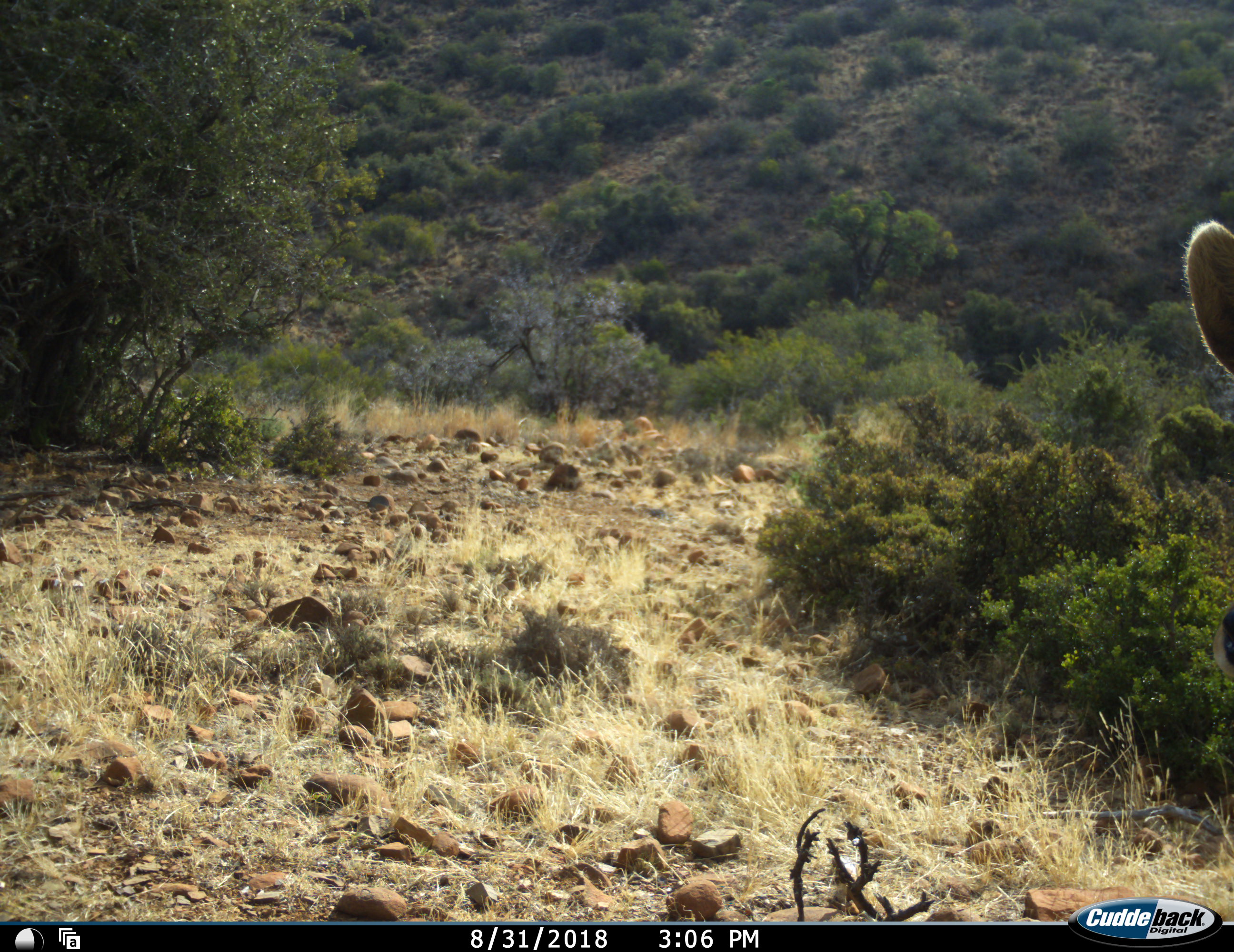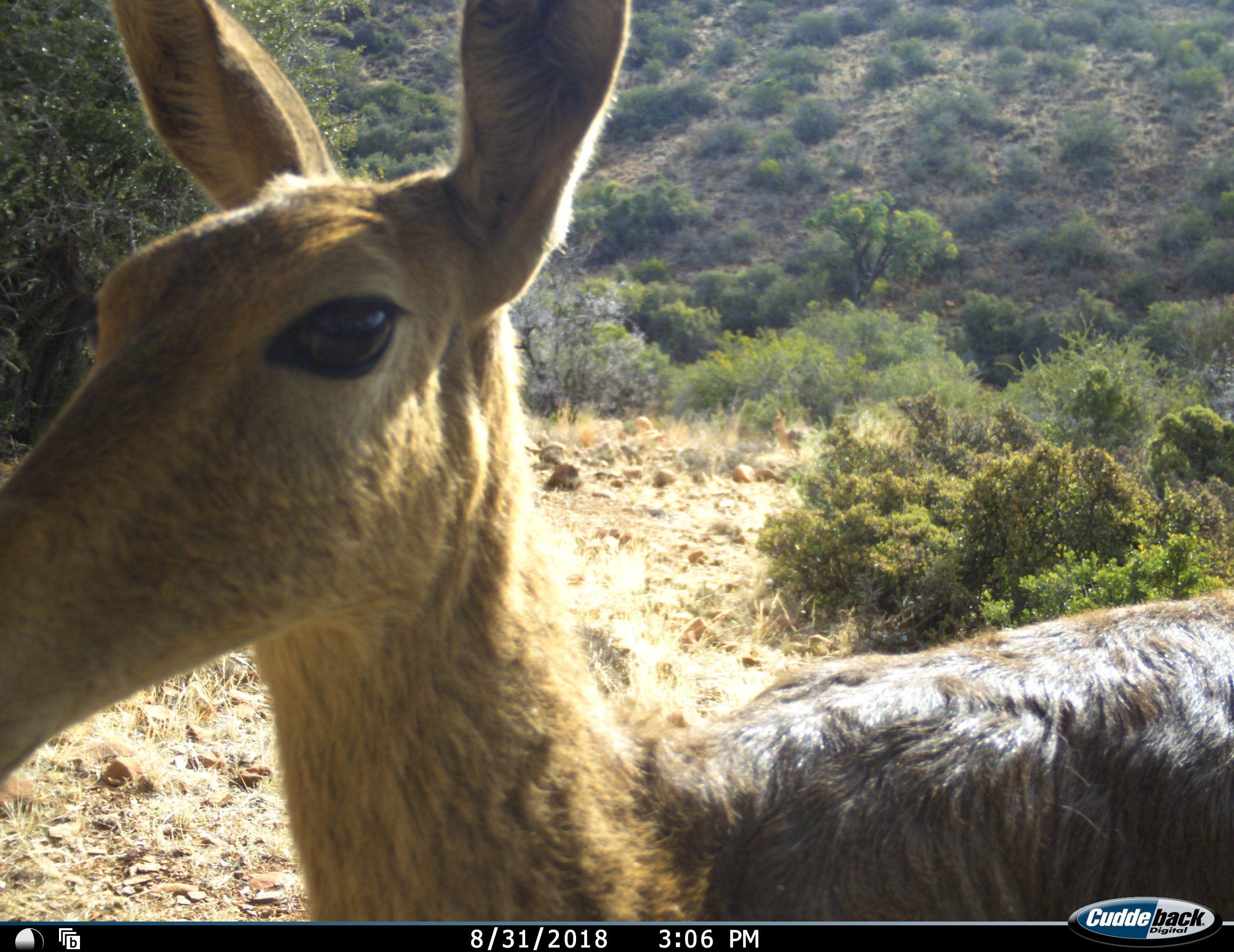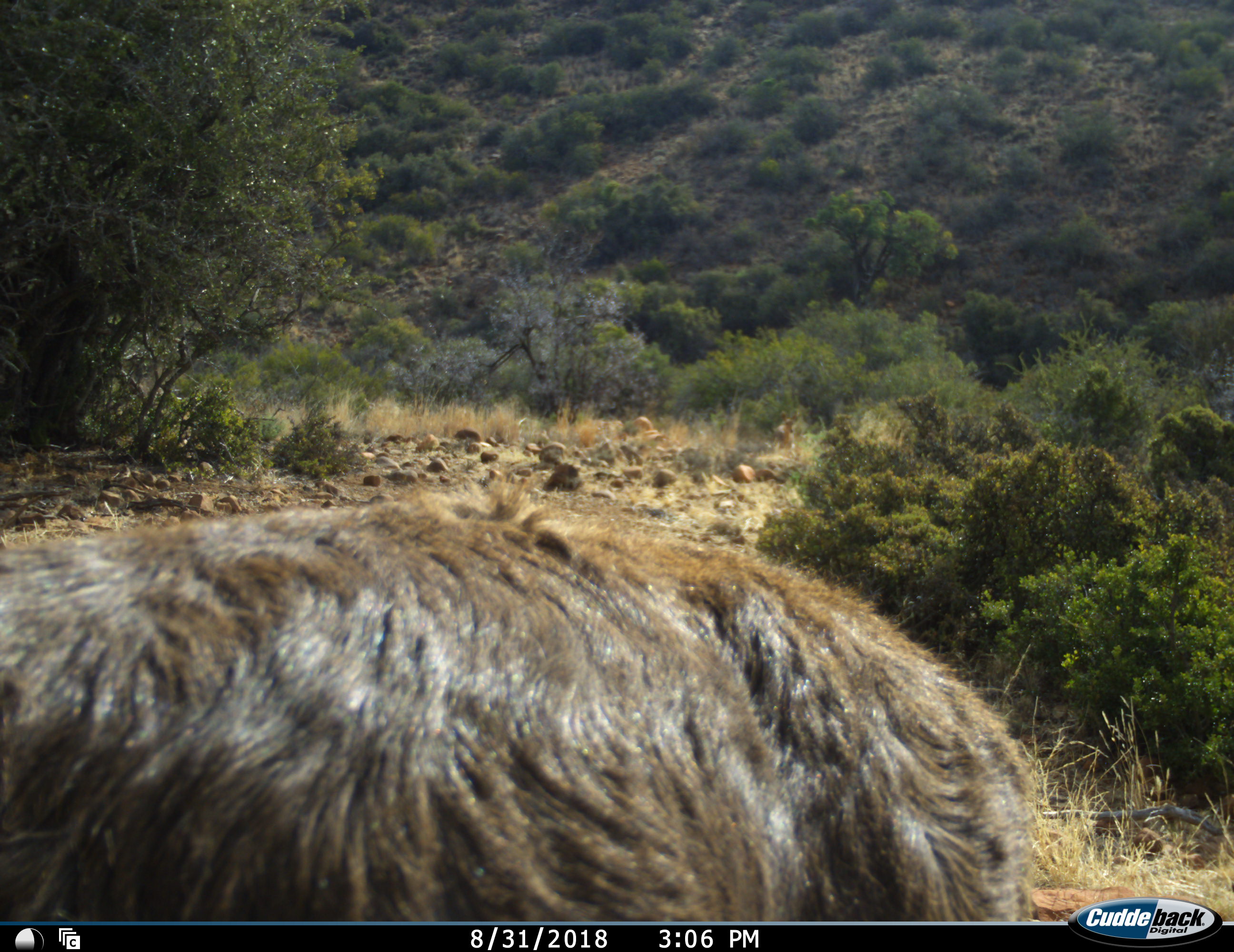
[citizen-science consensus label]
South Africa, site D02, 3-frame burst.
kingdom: Animalia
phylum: Chordata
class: Mammalia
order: Artiodactyla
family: Bovidae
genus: Redunca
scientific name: Redunca fulvorufula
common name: mountain reedbuck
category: reedbuckmountain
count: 1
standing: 38%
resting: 0%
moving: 62%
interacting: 0%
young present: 0%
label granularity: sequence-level